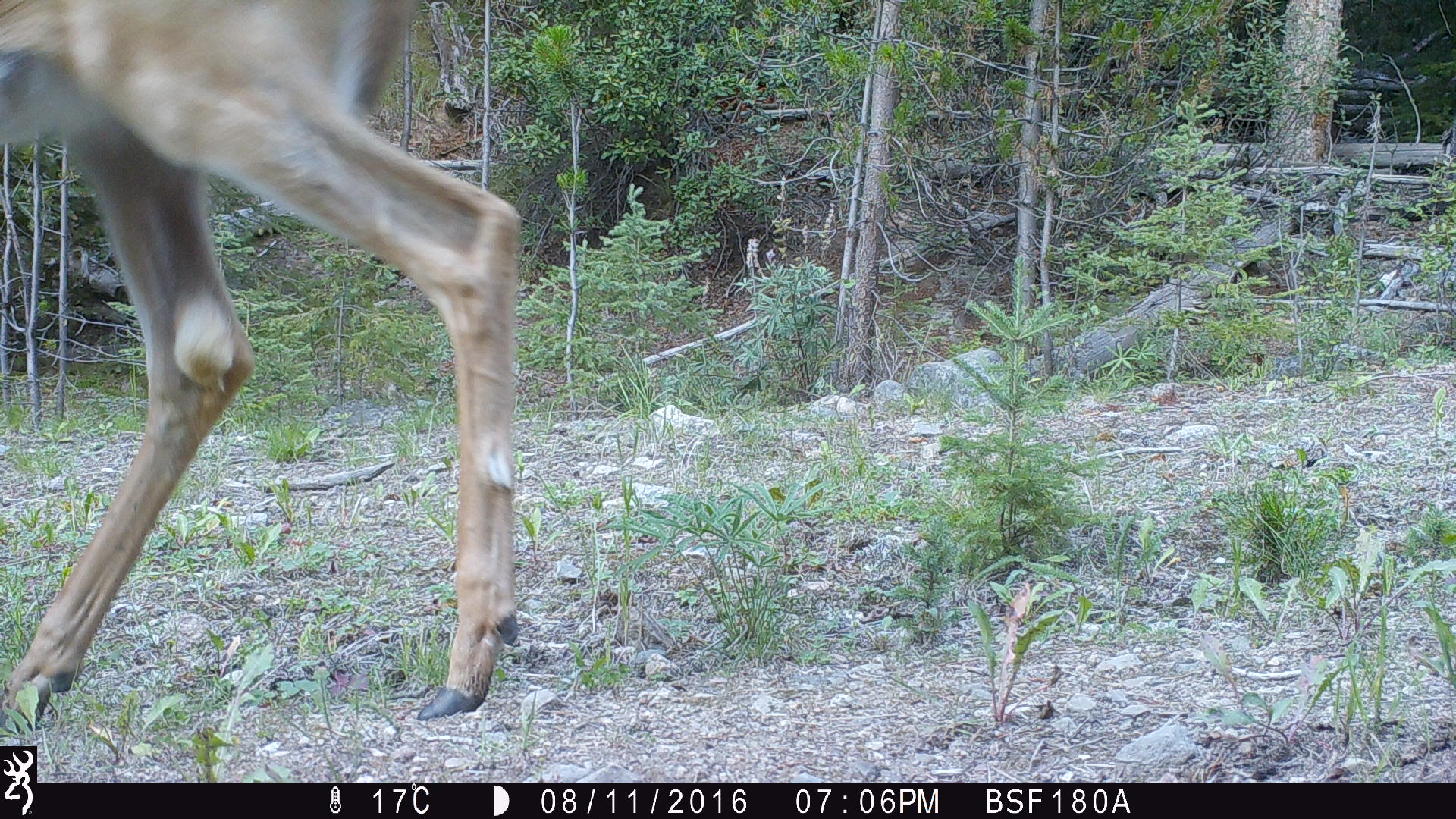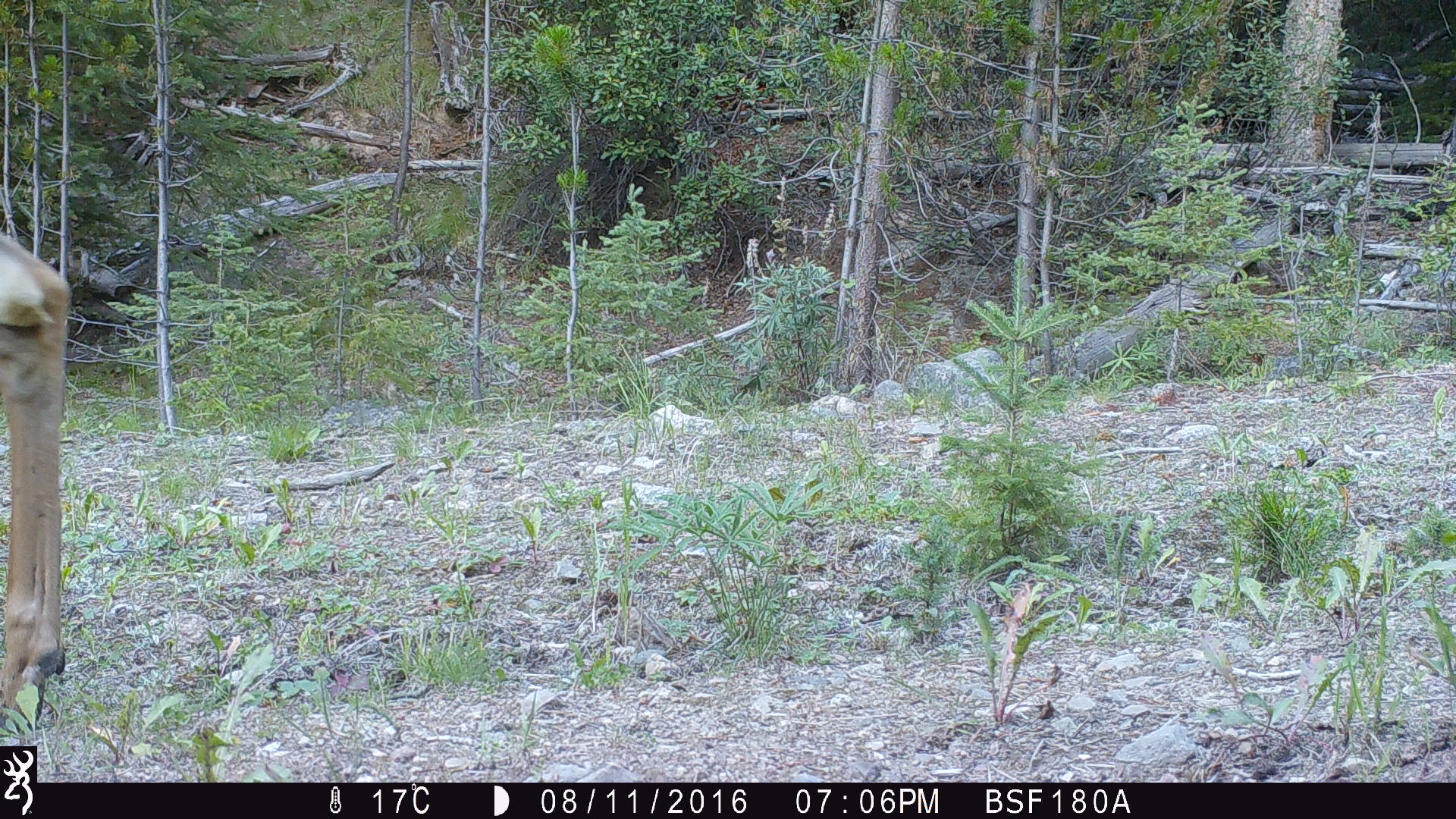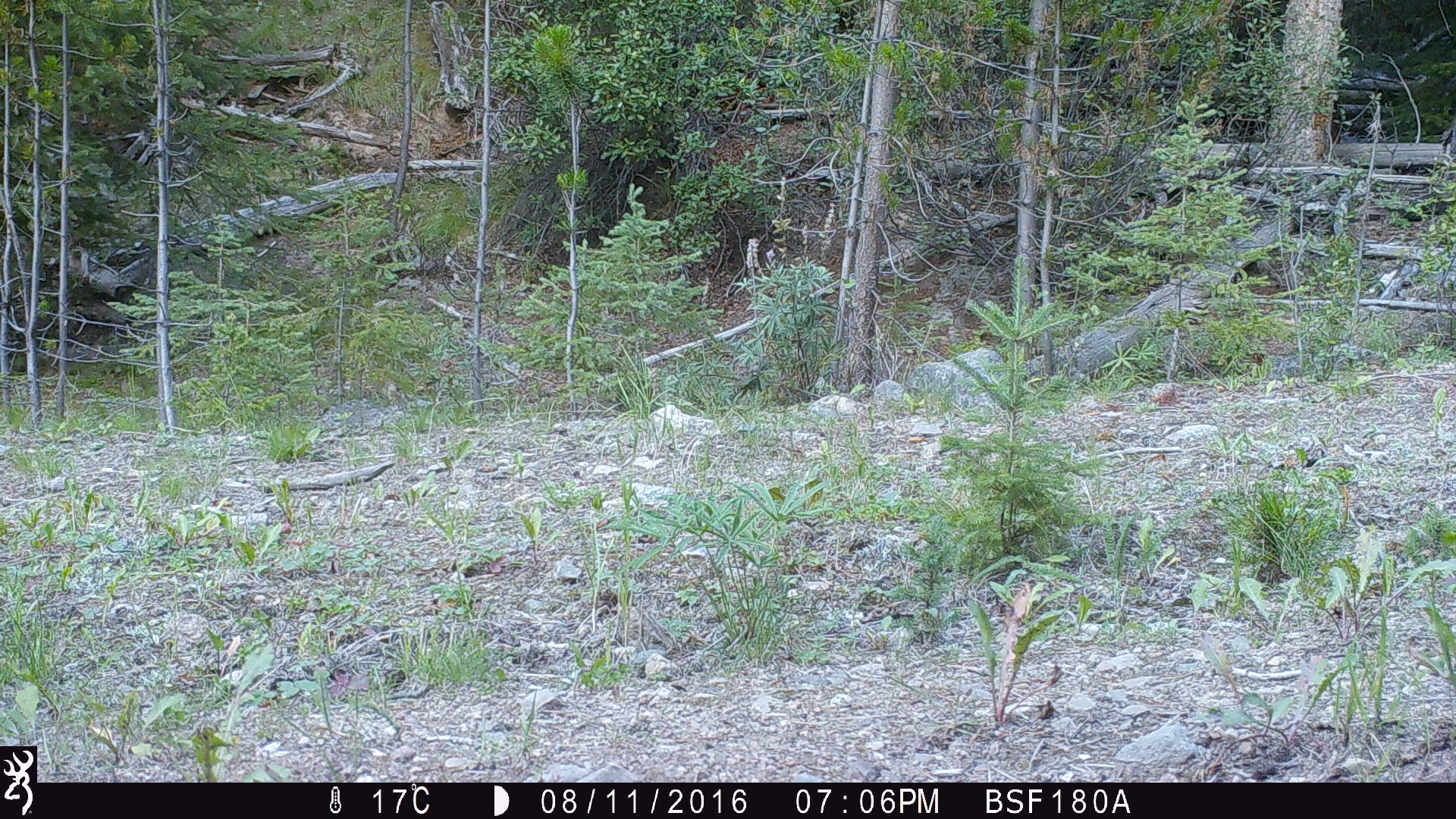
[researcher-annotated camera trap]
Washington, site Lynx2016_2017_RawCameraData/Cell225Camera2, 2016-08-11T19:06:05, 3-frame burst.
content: unidentified animal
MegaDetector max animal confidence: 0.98